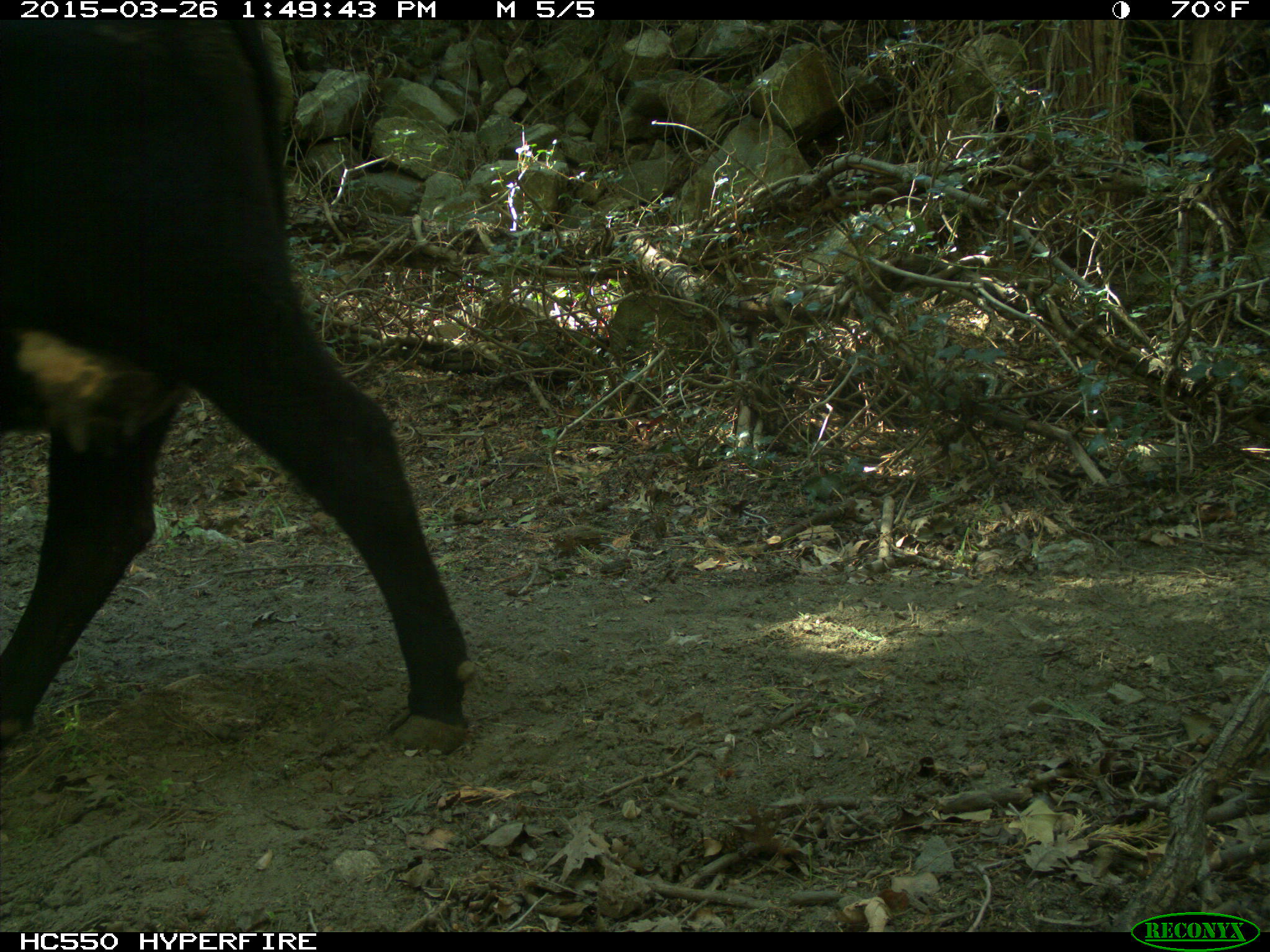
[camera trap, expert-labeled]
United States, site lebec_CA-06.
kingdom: Animalia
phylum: Chordata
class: Mammalia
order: Artiodactyla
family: Bovidae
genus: Bos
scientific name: Bos taurus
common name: domestic cow